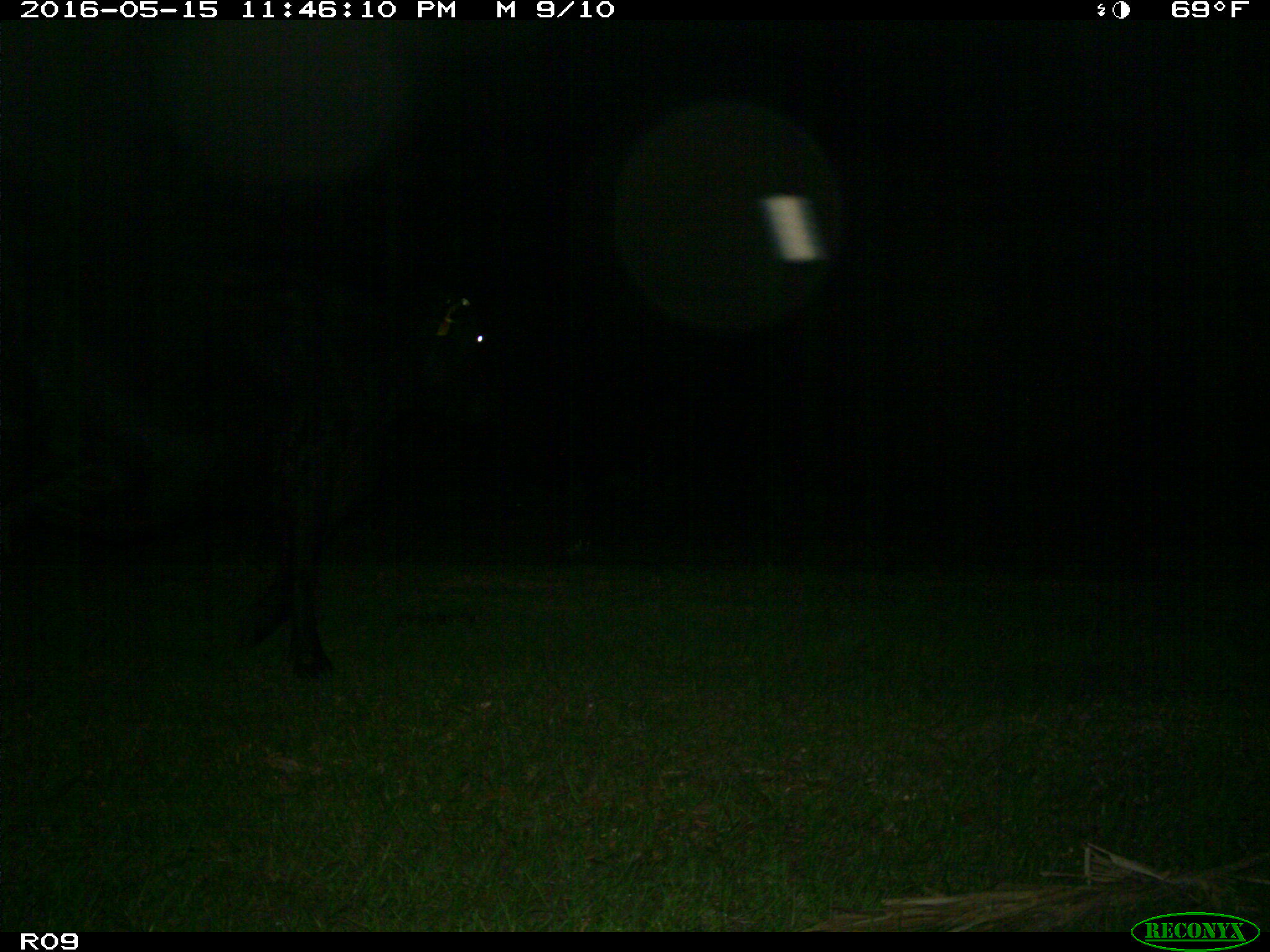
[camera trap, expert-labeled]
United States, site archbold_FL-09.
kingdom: Animalia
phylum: Chordata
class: Mammalia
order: Artiodactyla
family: Bovidae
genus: Bos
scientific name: Bos taurus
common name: domestic cow